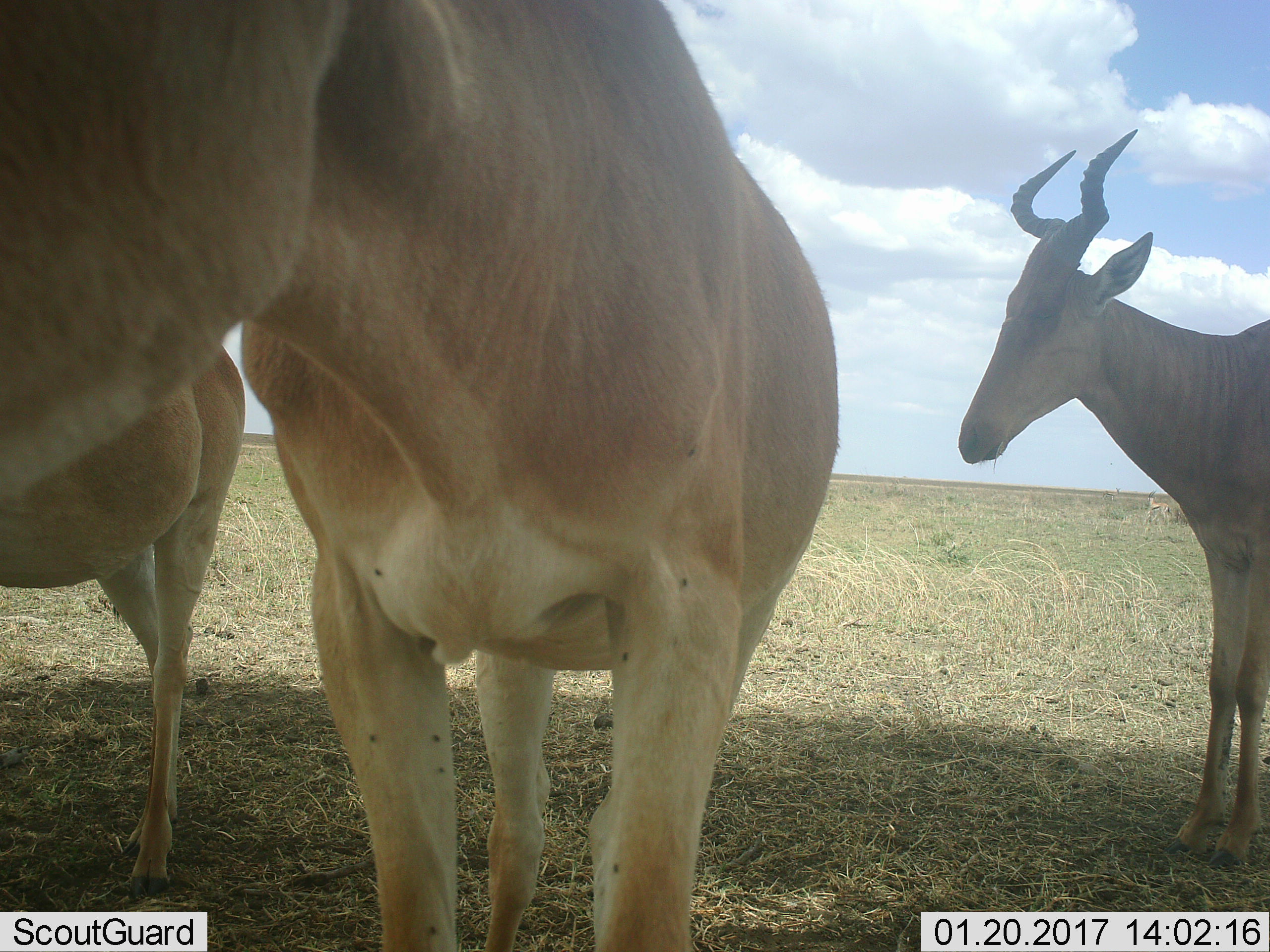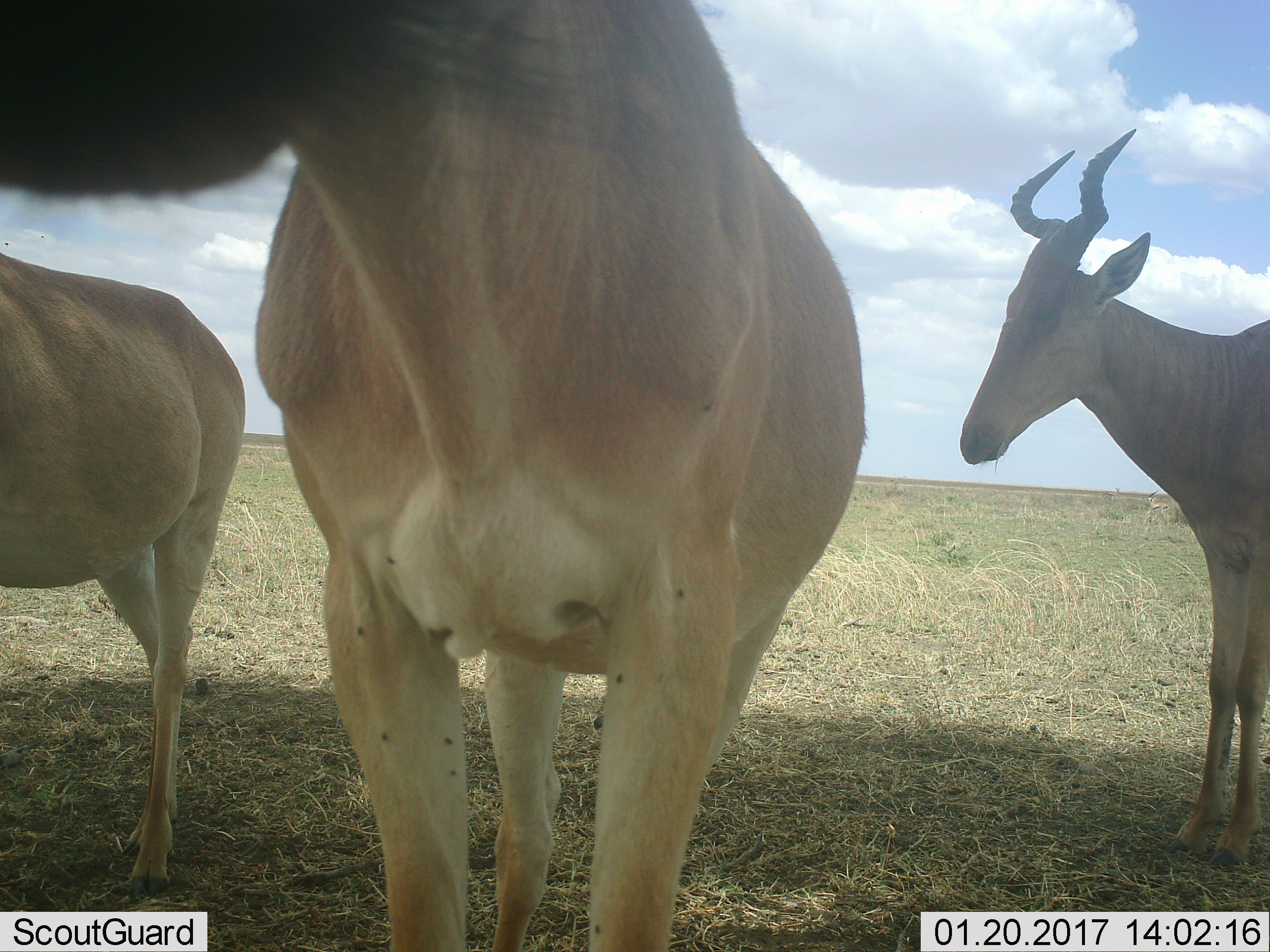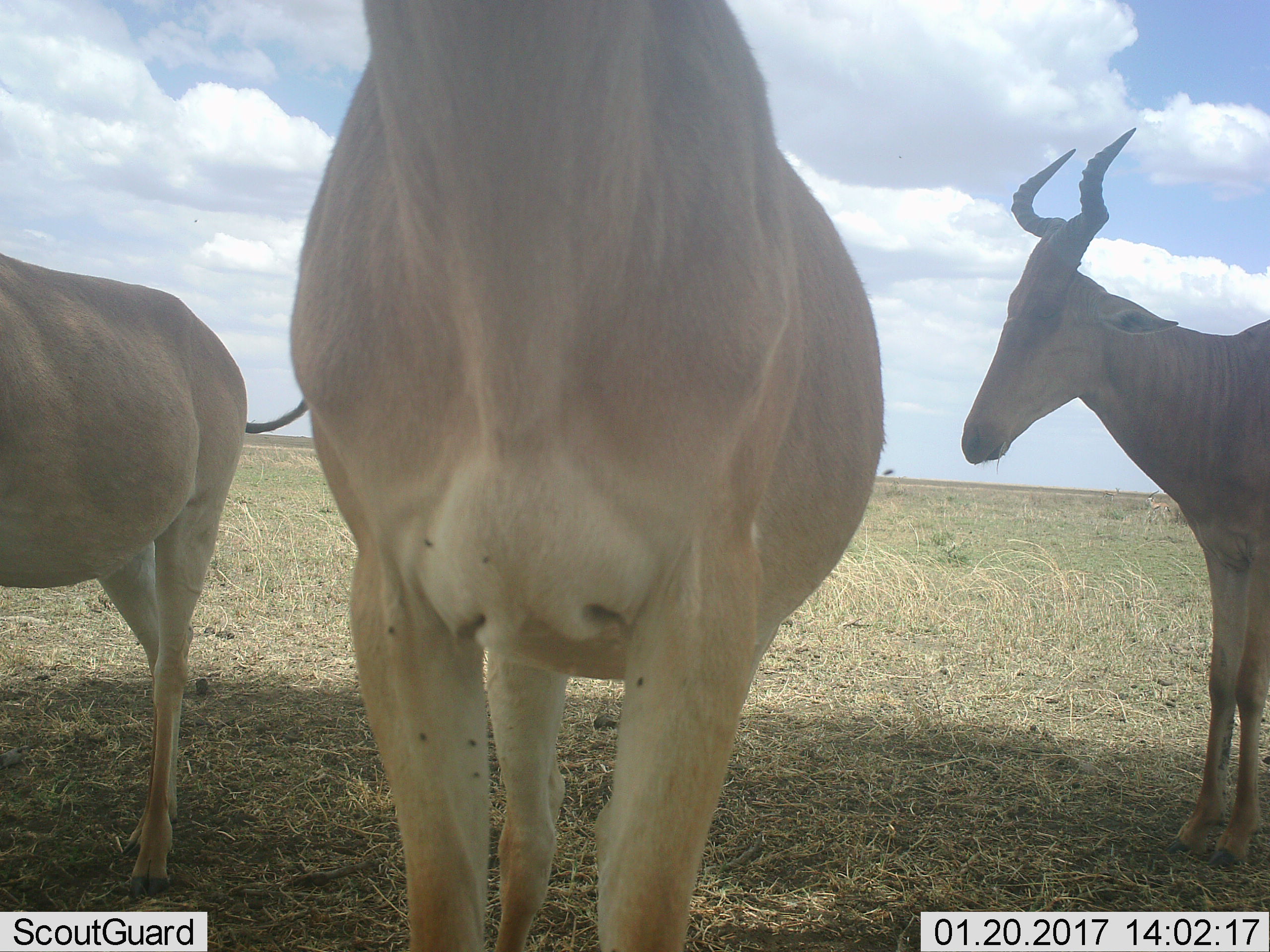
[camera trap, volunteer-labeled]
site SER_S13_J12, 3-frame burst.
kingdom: Animalia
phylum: Chordata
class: Mammalia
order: Artiodactyla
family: Bovidae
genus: Alcelaphus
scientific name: Alcelaphus buselaphus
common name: hartebeest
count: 3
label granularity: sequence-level